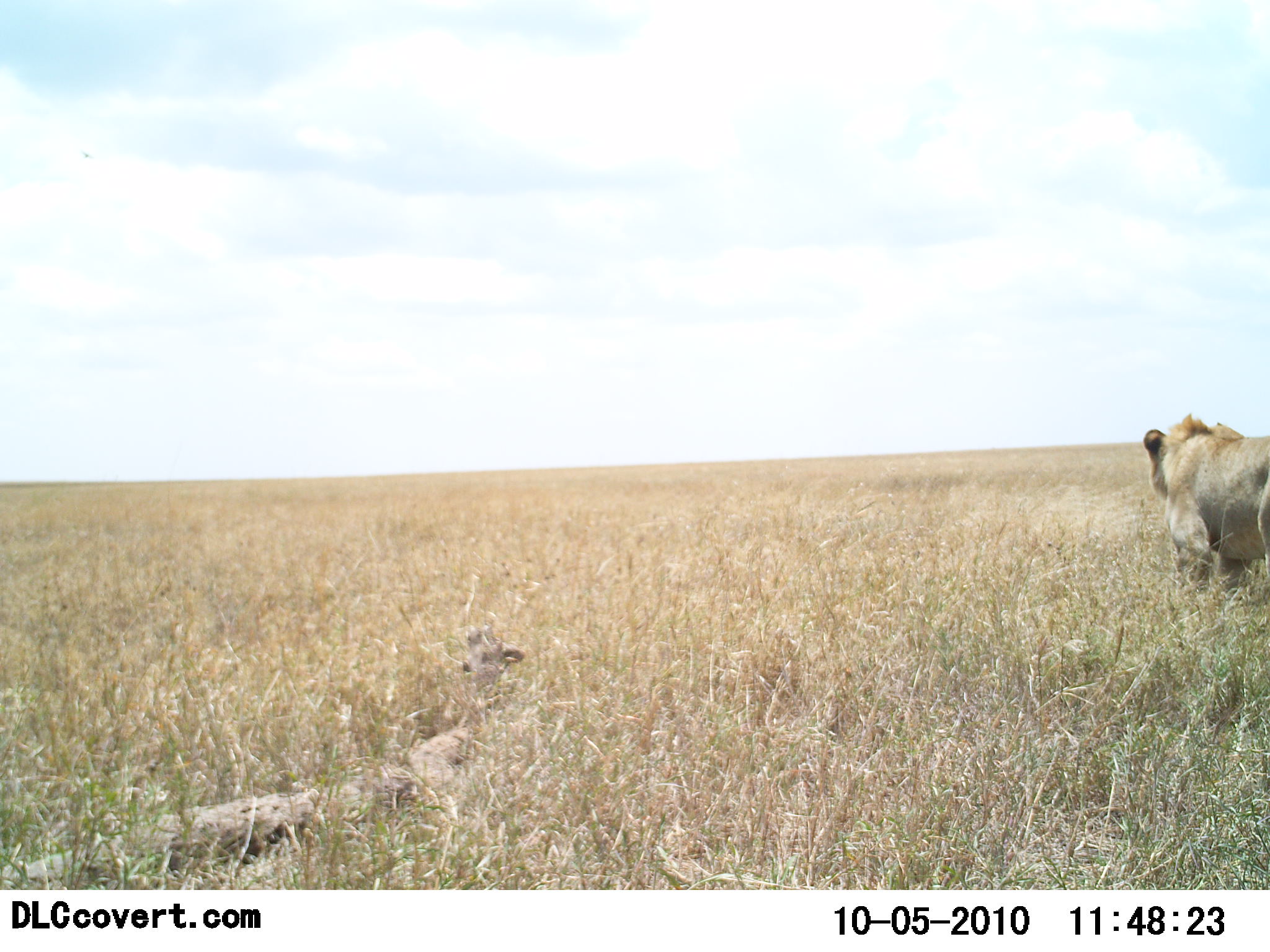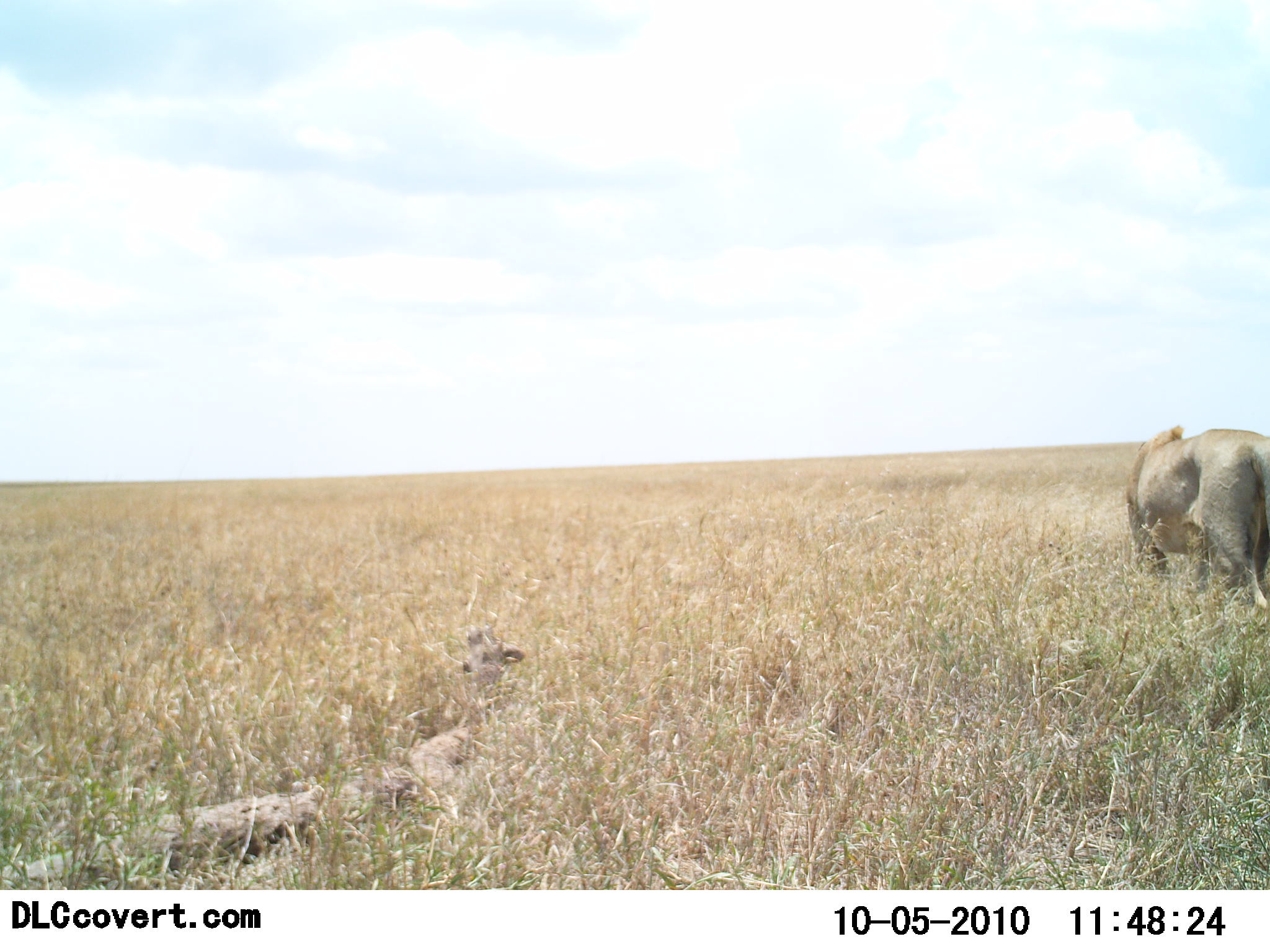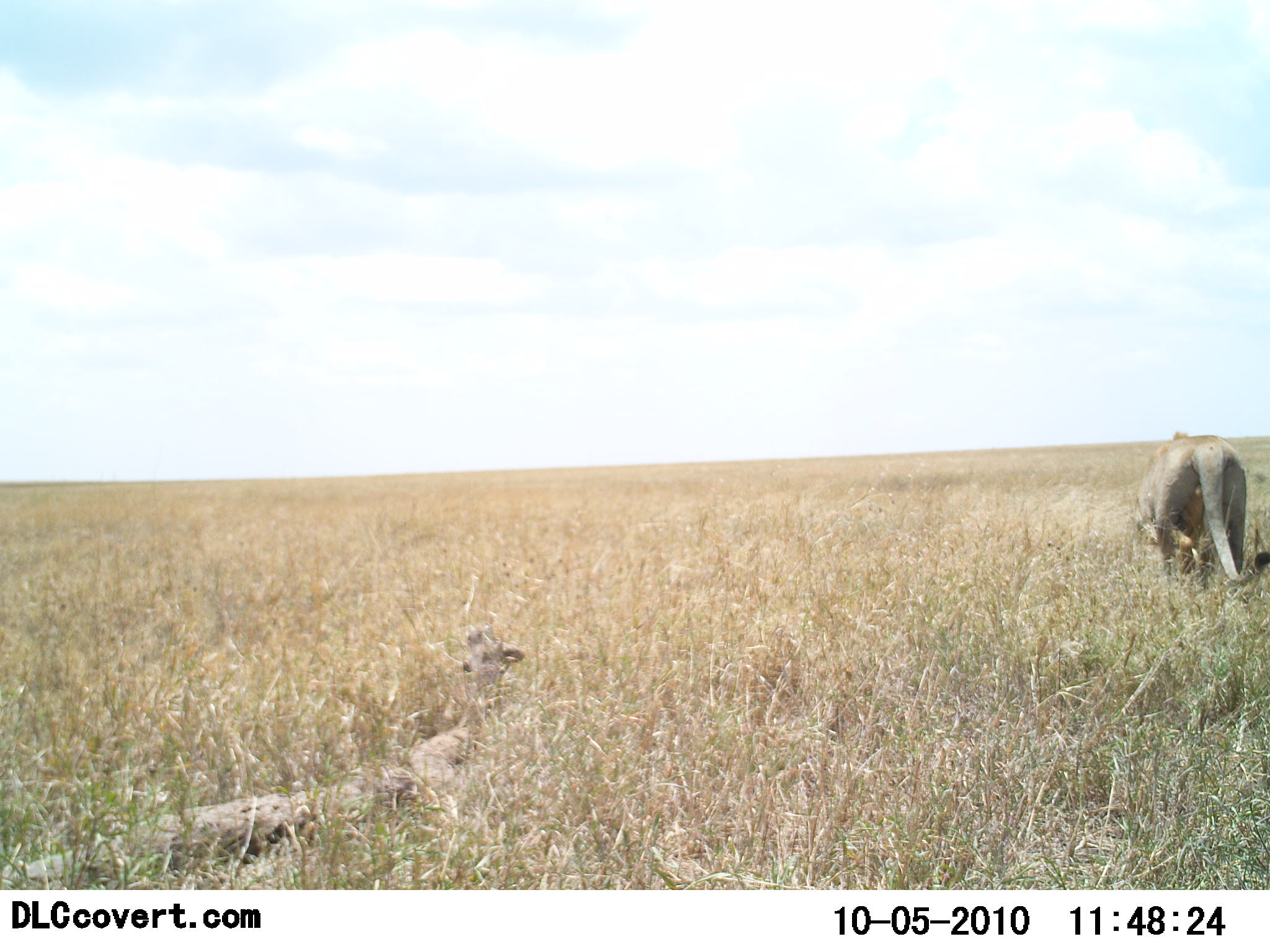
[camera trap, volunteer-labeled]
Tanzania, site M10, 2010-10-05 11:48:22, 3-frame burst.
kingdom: Animalia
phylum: Chordata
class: Mammalia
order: Carnivora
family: Felidae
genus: Panthera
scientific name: Panthera leo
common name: lion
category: lionfemale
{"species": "lionfemale (lion) (Panthera leo)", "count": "1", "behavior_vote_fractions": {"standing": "0%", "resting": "0%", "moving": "100%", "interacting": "0%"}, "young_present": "0%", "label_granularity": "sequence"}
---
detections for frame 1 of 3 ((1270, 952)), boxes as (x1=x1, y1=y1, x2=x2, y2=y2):
animal: (x1=1143, y1=412, x2=1270, y2=615)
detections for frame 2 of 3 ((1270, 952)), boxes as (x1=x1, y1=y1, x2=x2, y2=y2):
animal: (x1=1125, y1=424, x2=1270, y2=610)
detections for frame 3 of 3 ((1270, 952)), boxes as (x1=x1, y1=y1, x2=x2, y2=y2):
animal: (x1=1132, y1=430, x2=1270, y2=605)